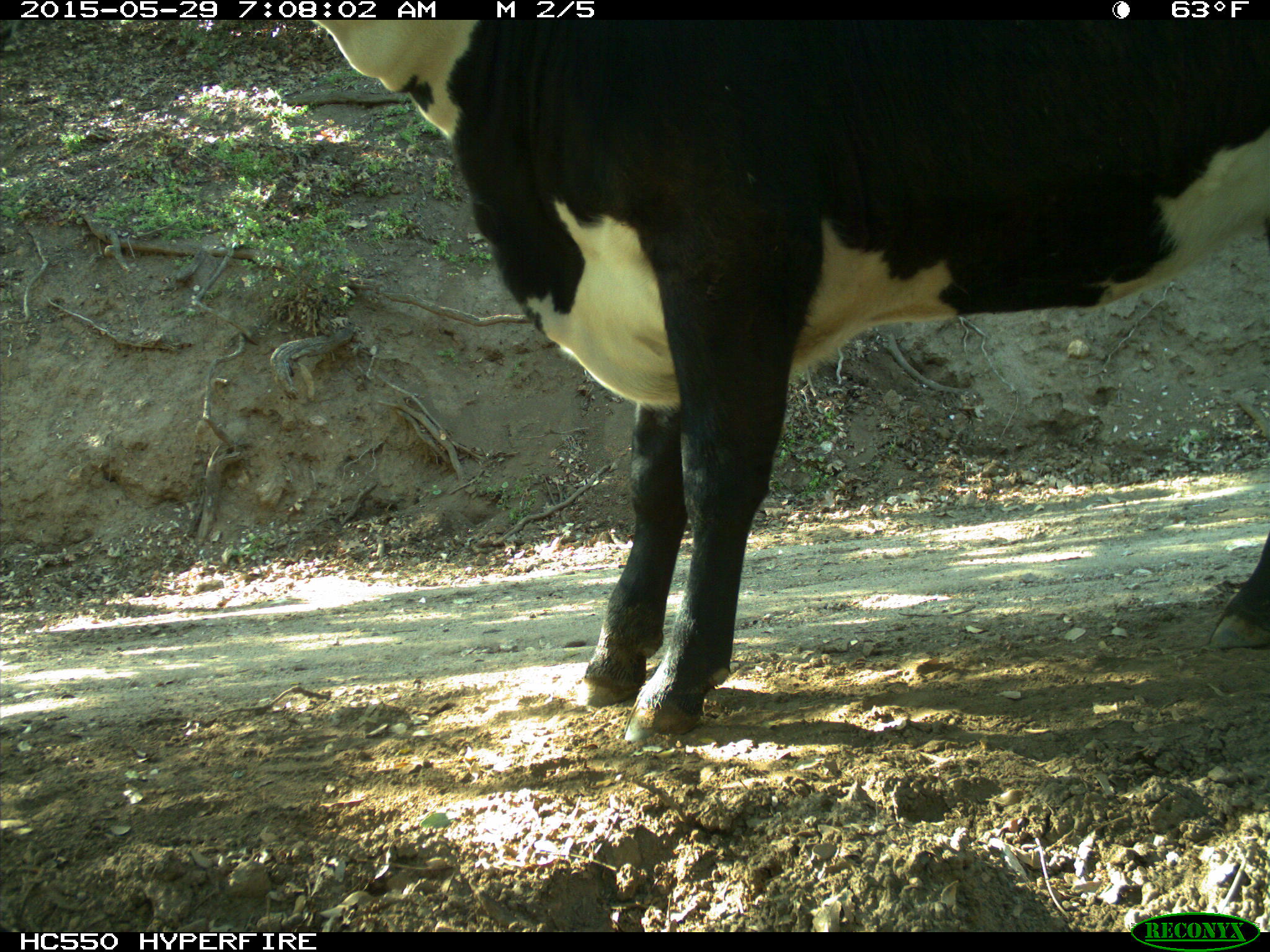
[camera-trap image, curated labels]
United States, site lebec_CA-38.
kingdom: Animalia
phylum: Chordata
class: Mammalia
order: Artiodactyla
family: Bovidae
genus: Bos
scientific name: Bos taurus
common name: domestic cow